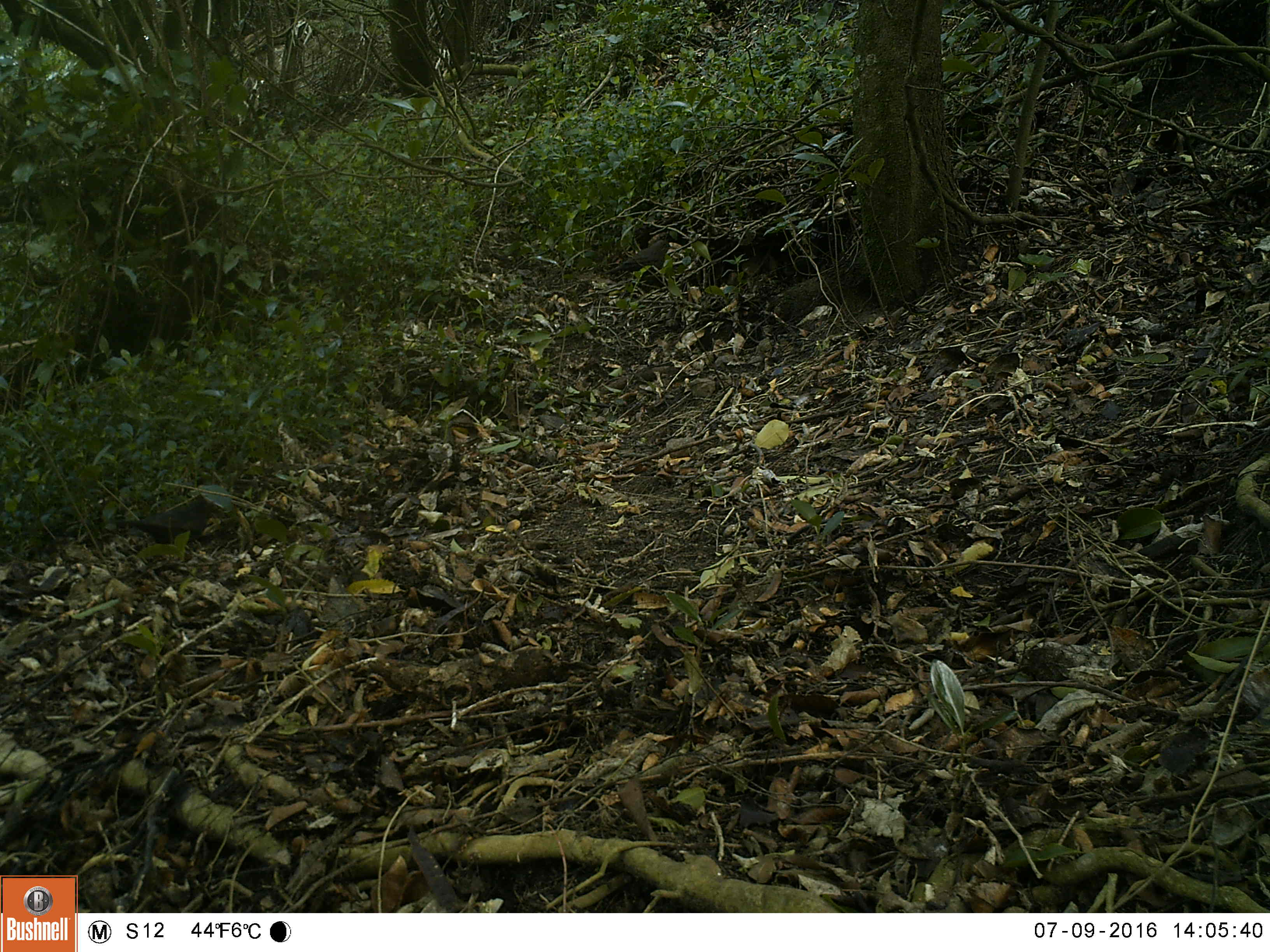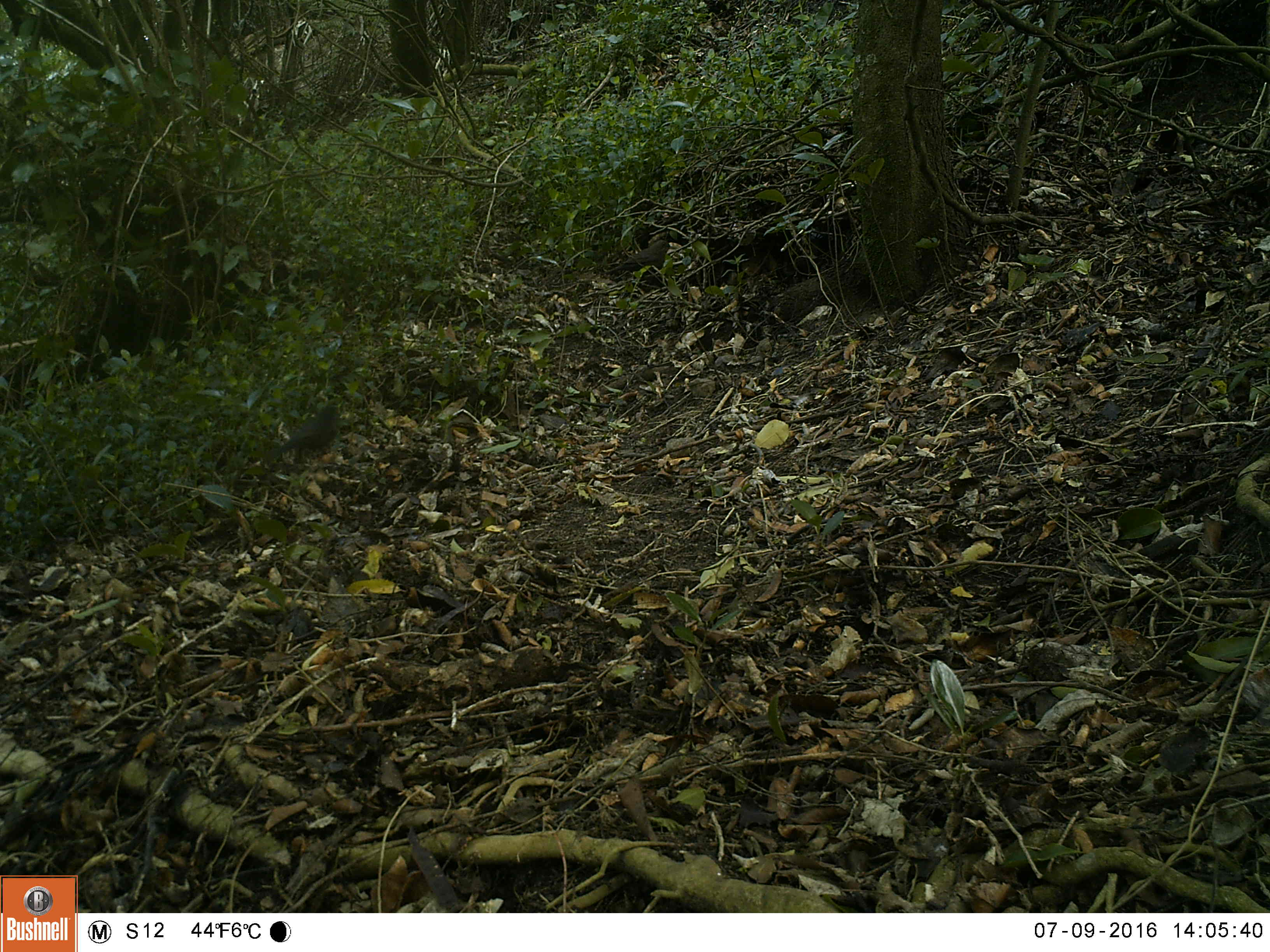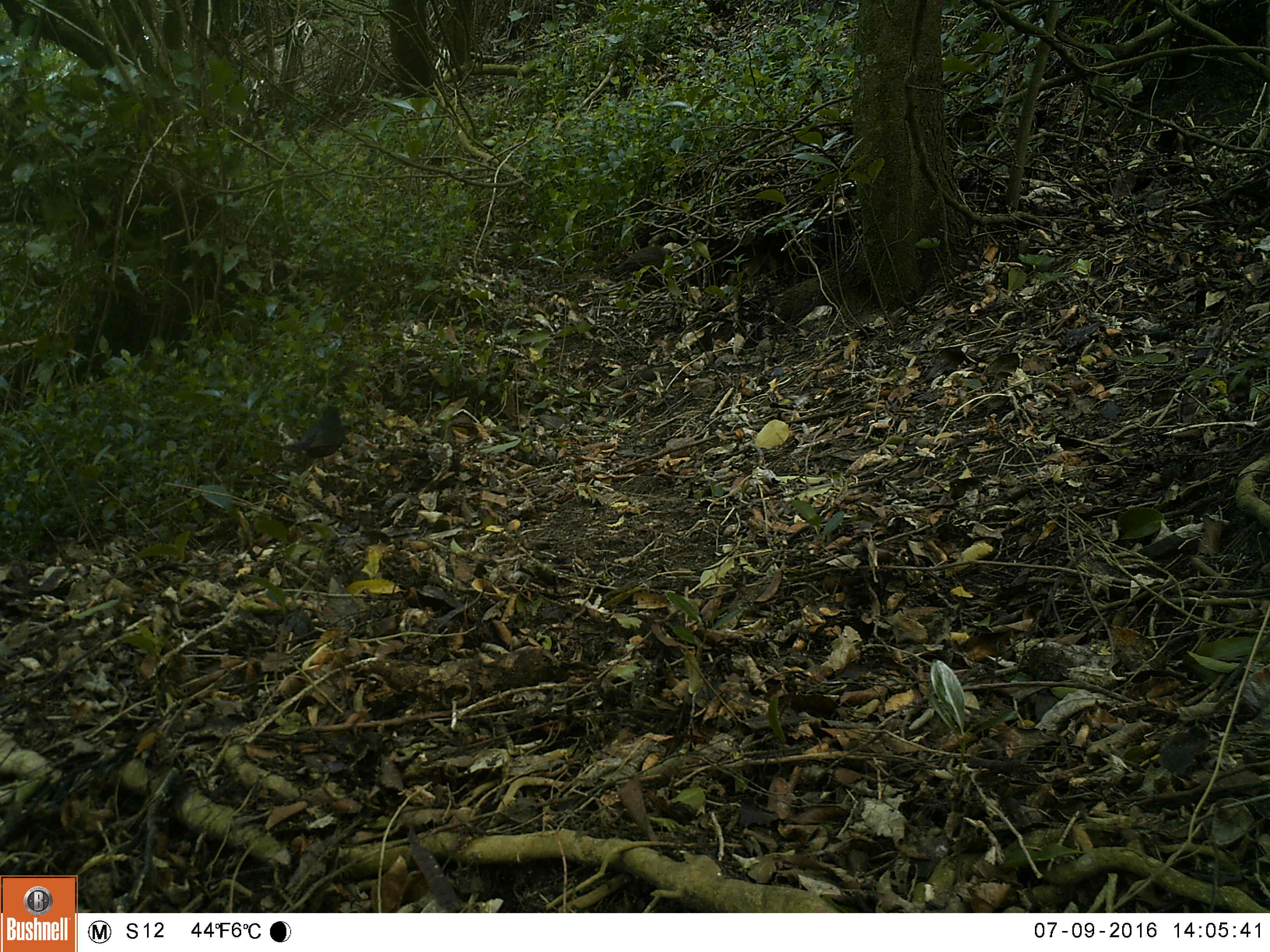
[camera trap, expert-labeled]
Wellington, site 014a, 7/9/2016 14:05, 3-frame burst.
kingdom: Animalia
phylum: Chordata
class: Aves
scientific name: Aves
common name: bird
Bird (Aves).